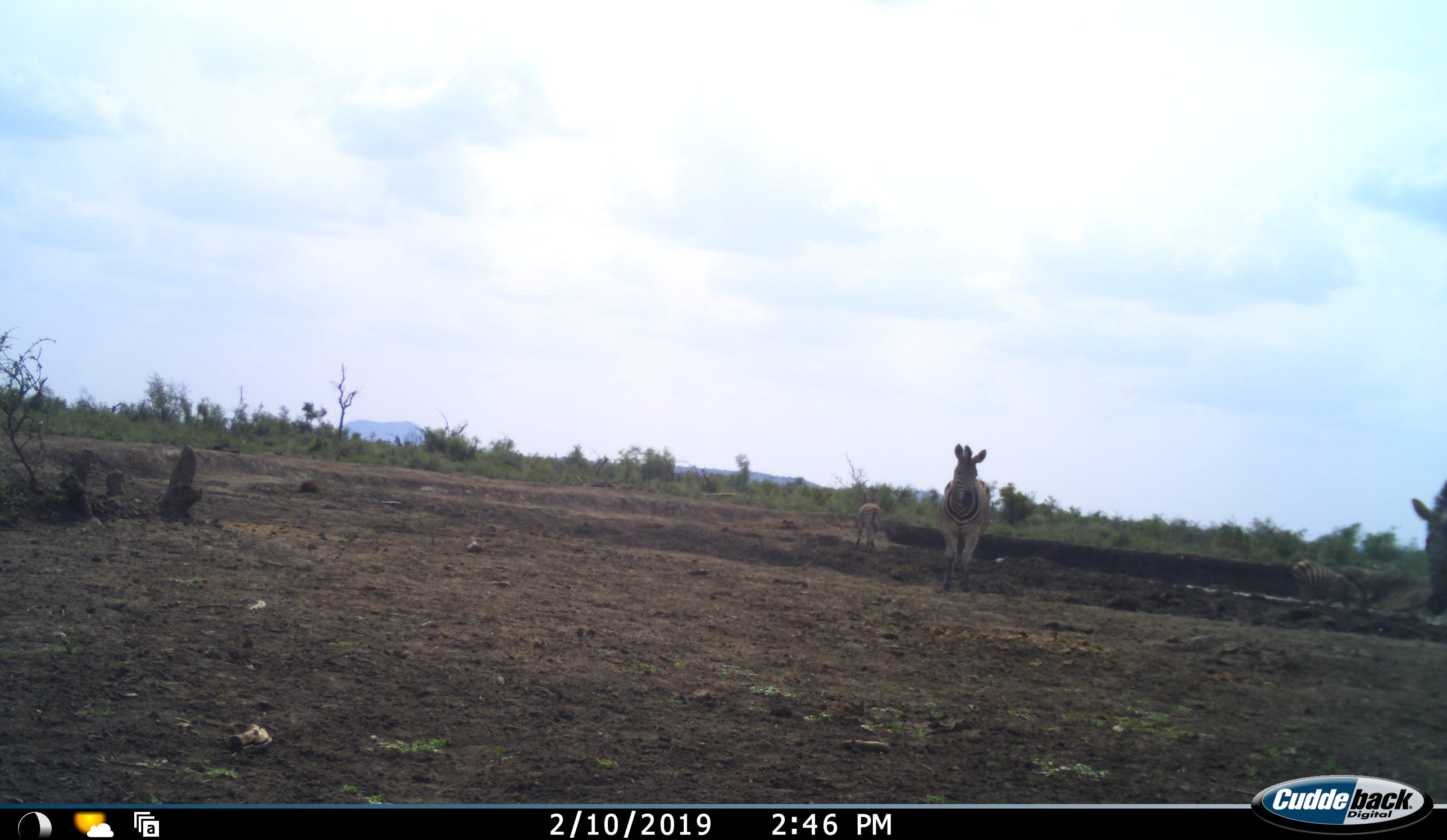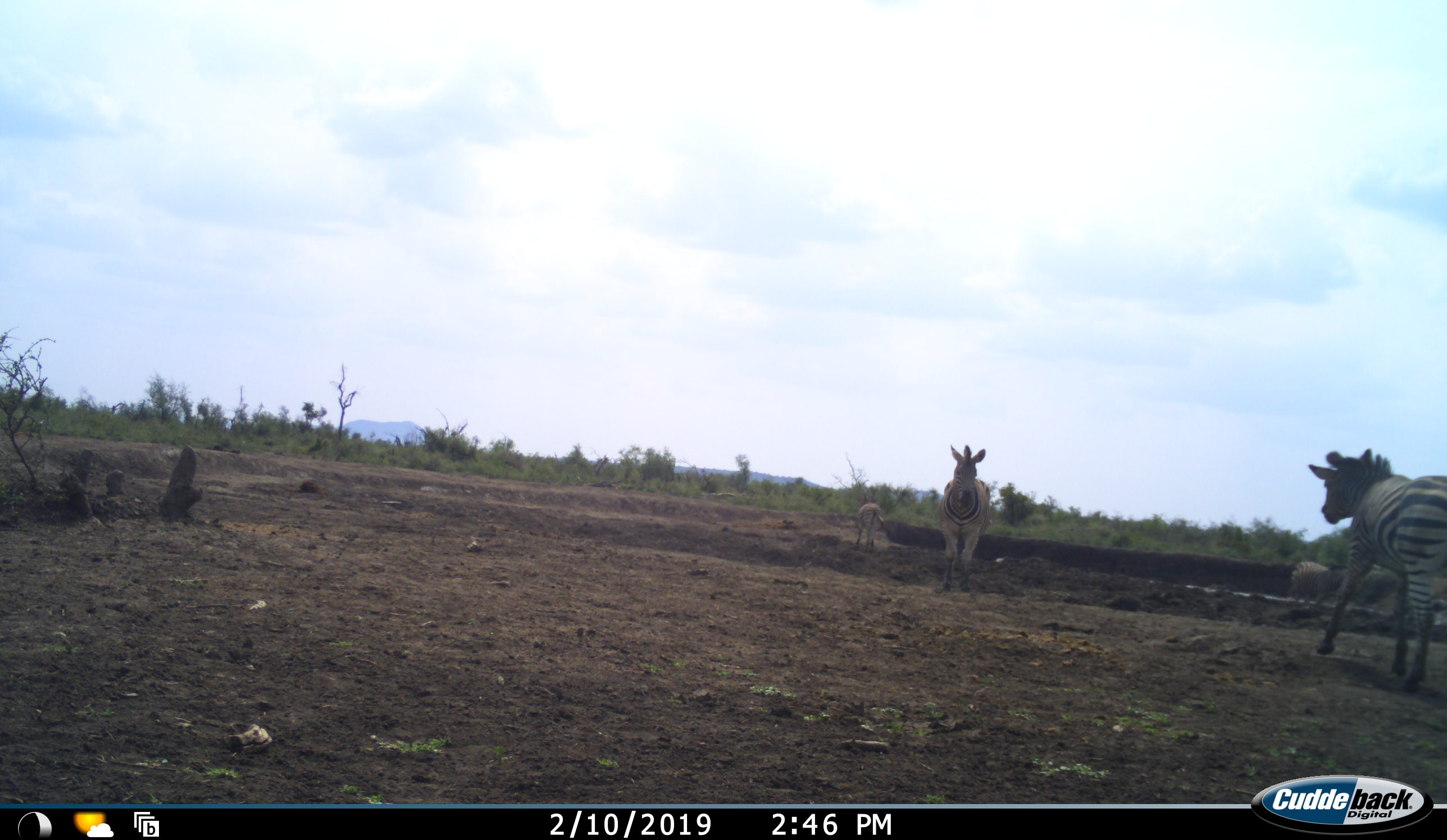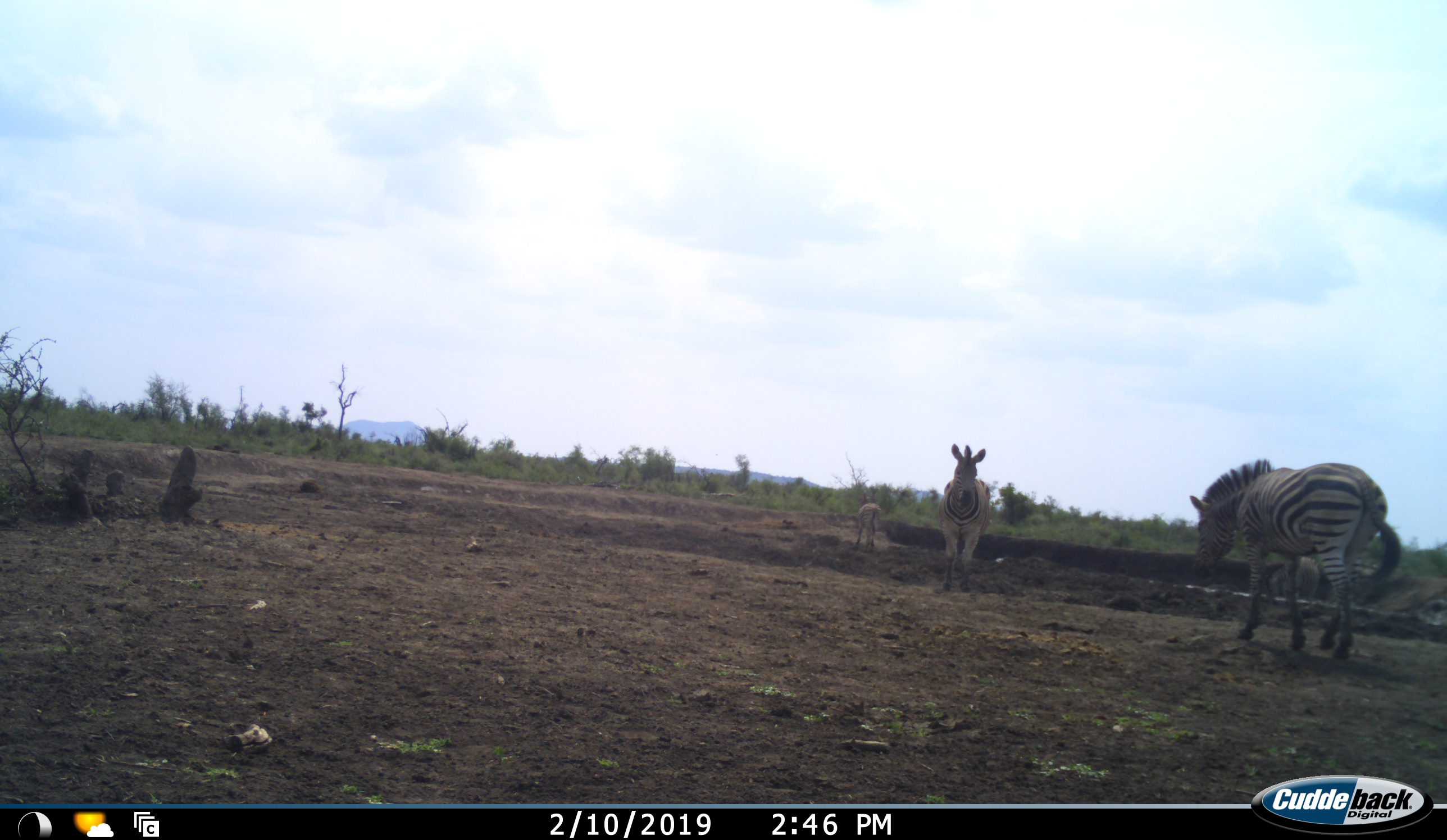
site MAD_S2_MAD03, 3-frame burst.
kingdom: Animalia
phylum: Chordata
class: Mammalia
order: Perissodactyla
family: Equidae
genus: Equus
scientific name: Equus quagga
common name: plains zebra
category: zebraplains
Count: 4.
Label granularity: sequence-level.